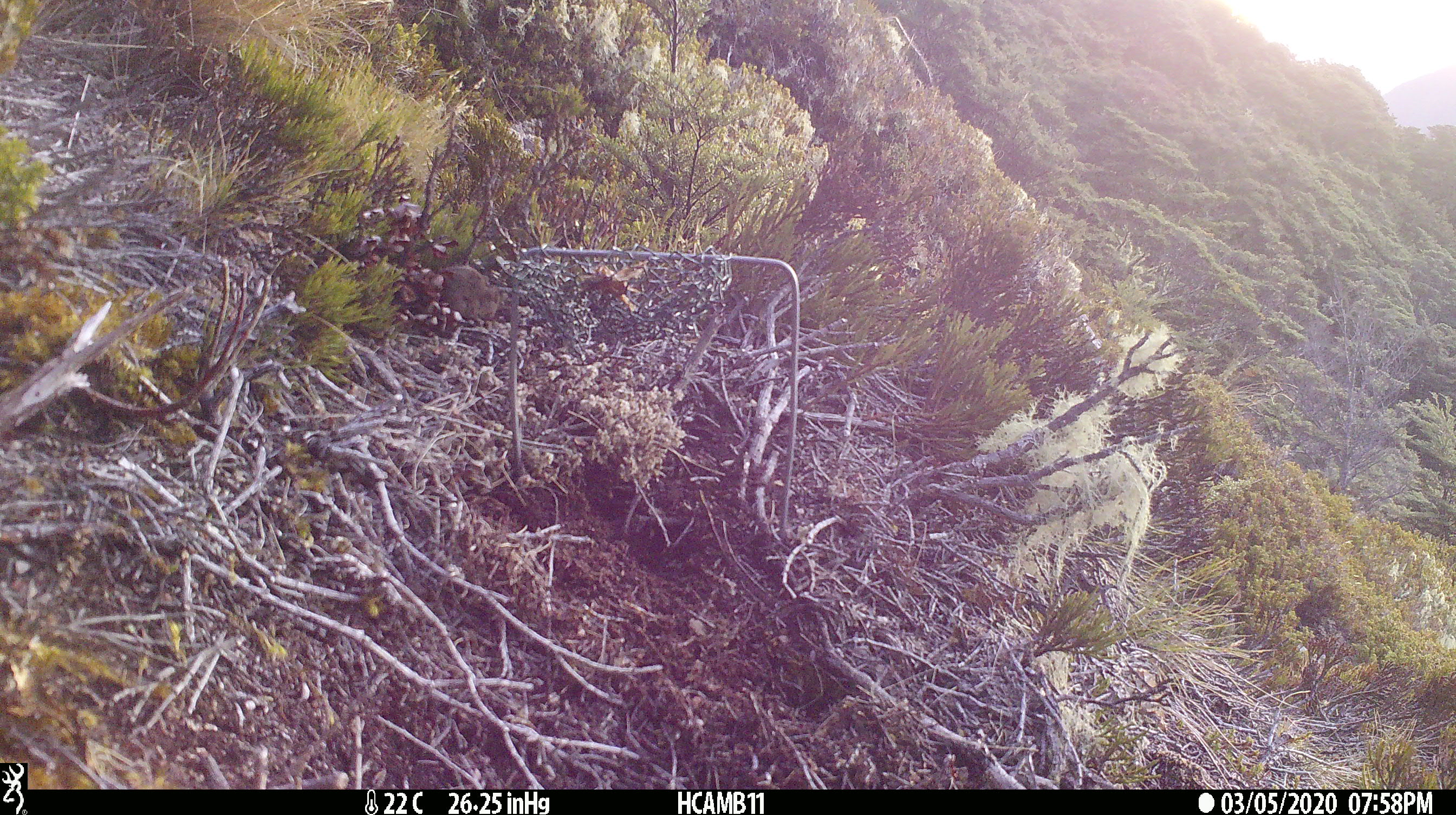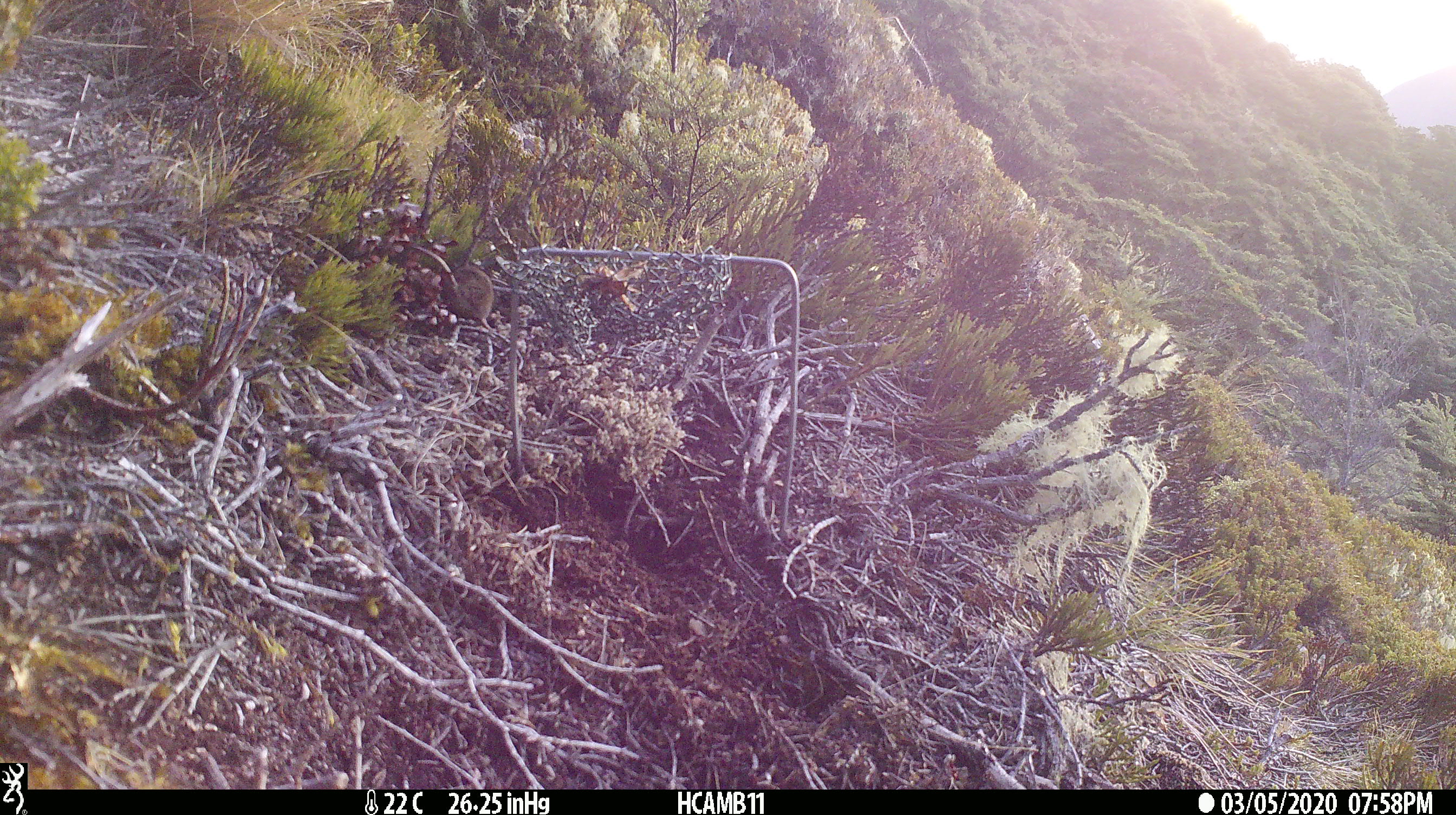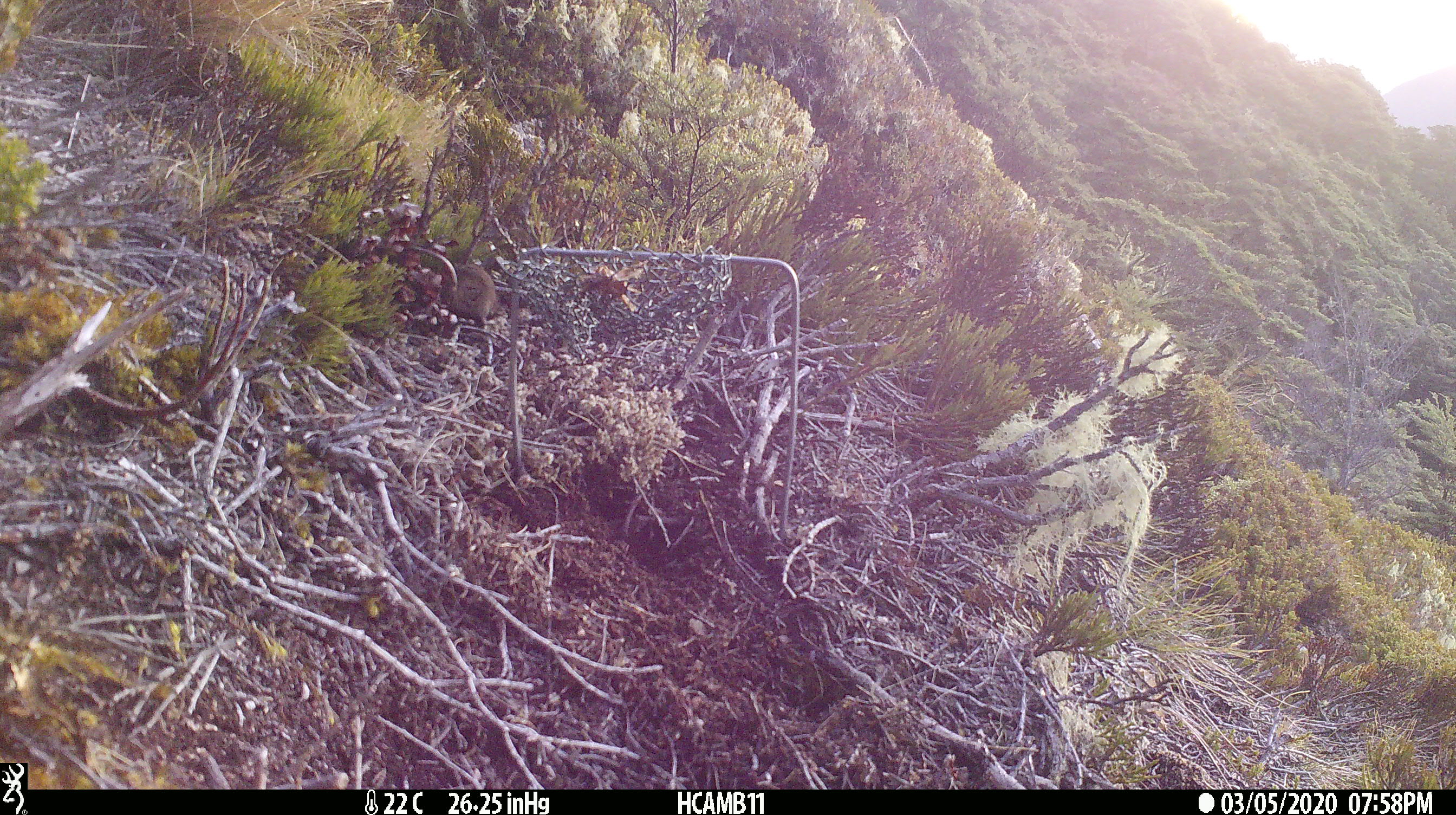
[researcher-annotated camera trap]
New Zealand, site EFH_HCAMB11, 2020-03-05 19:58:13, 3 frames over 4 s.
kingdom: Animalia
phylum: Chordata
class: Mammalia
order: Rodentia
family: Muridae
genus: Mus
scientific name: Mus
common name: mouse